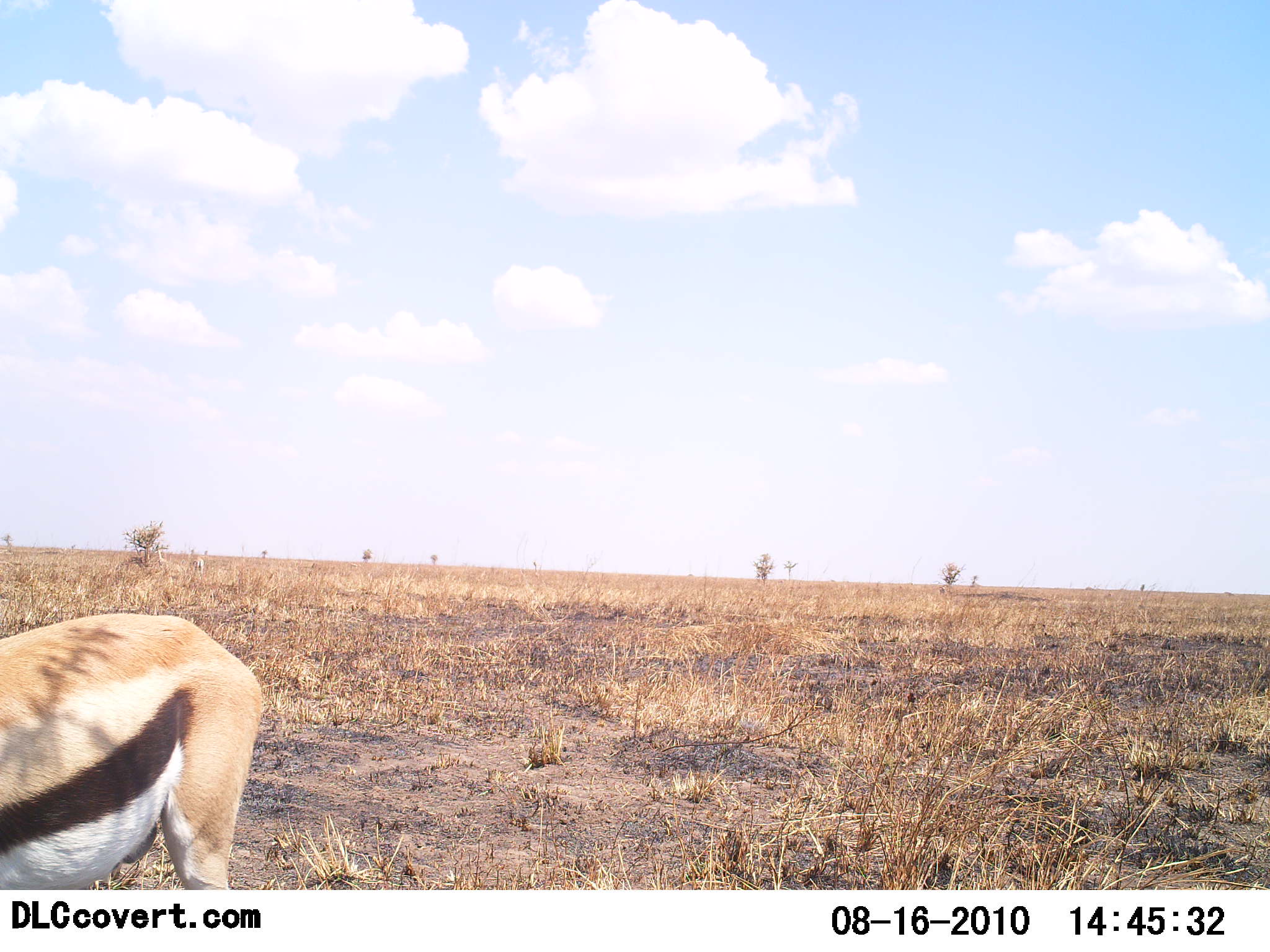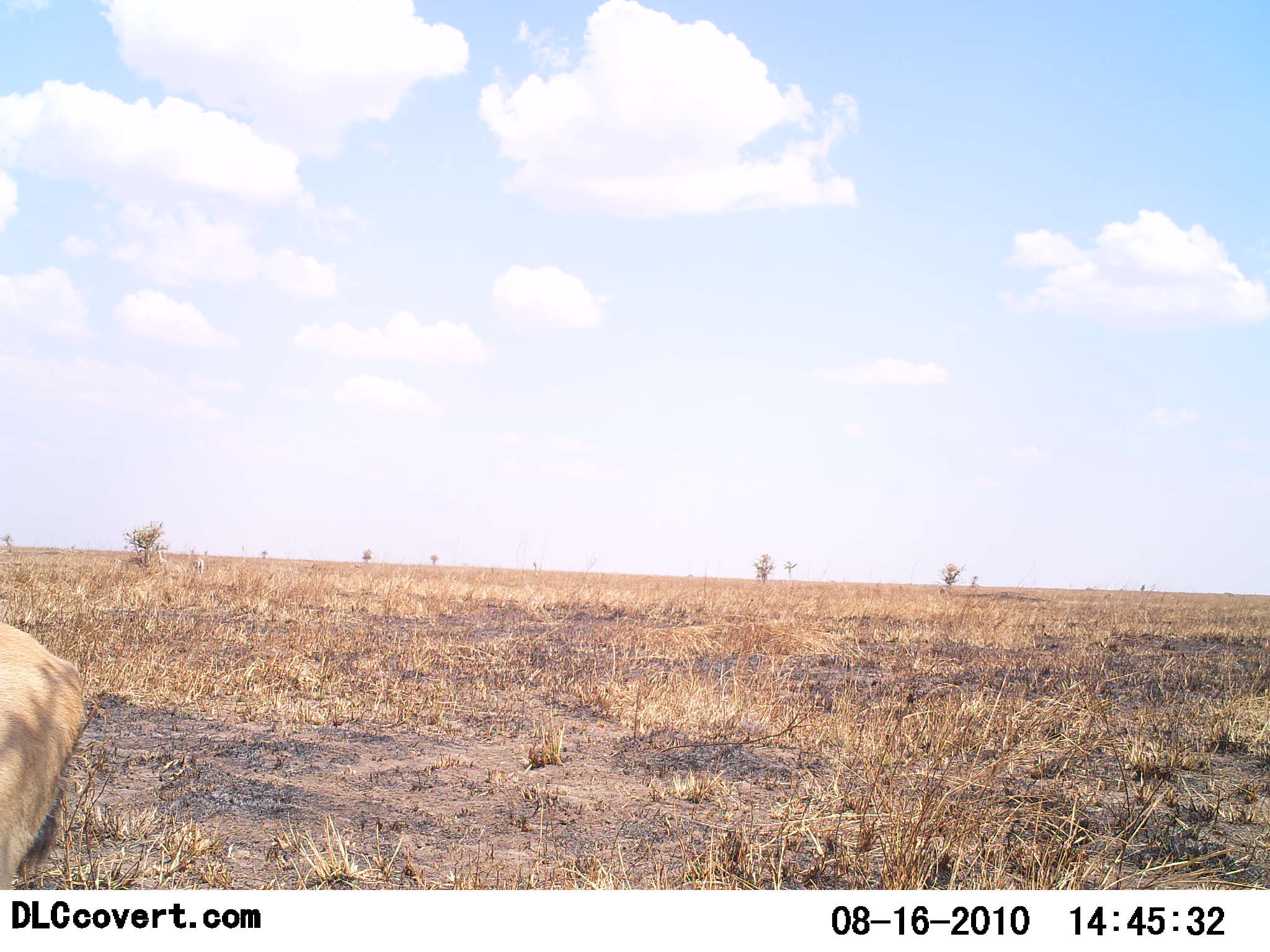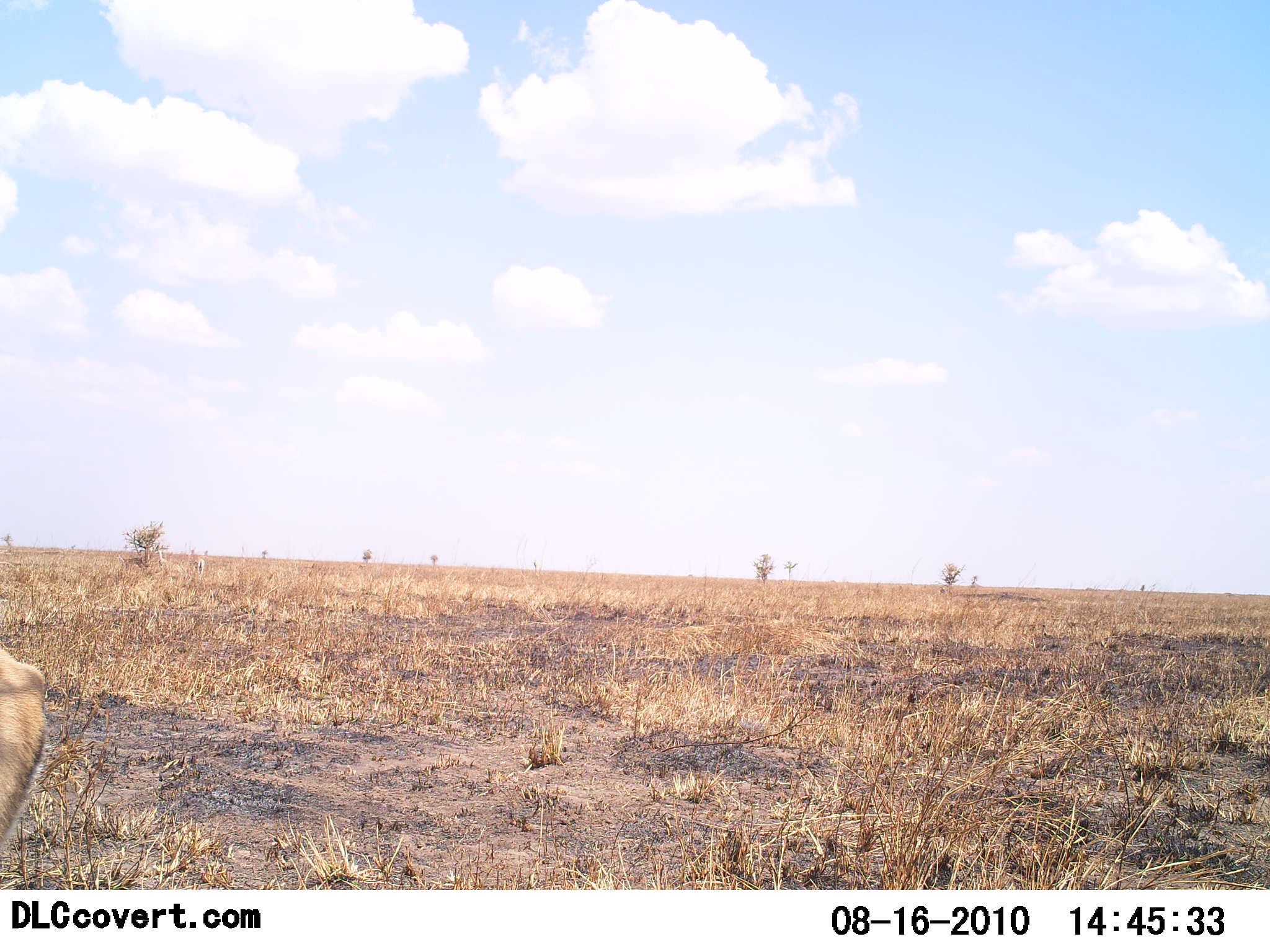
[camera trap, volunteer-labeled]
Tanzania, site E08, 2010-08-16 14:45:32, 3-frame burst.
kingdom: Animalia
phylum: Chordata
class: Mammalia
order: Artiodactyla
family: Bovidae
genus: Eudorcas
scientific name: Eudorcas thomsonii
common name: thomson's gazelle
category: gazellethomsons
Gazellethomsons (thomson's gazelle) (Eudorcas thomsonii), count 1. Behavior (volunteer vote fractions): standing 26%, resting 0%, moving 79%, interacting 0%. Young present (vote fraction): 0%. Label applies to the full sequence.